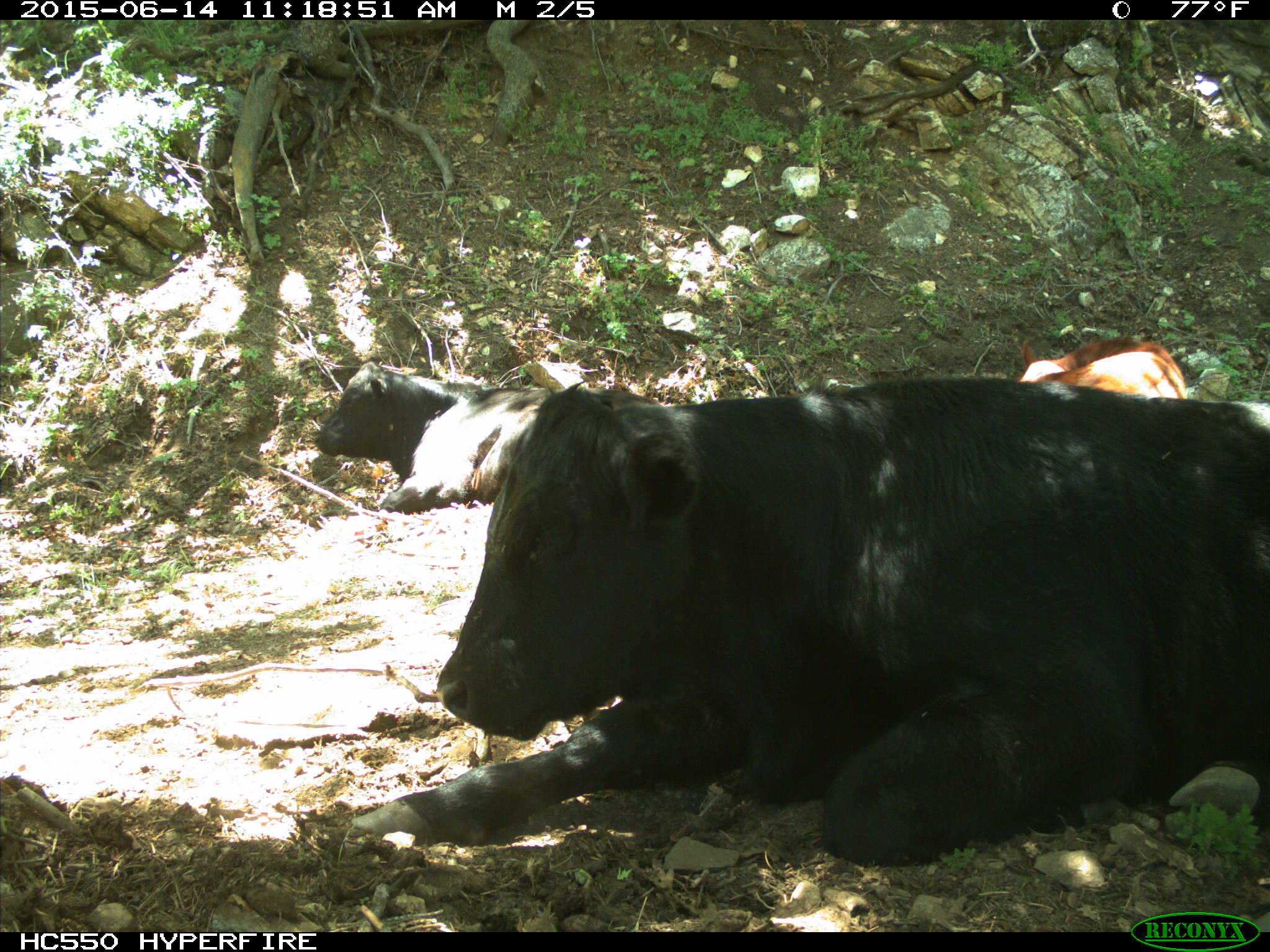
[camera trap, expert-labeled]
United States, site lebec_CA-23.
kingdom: Animalia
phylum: Chordata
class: Mammalia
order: Artiodactyla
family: Bovidae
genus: Bos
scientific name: Bos taurus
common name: domestic cow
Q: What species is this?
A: Bos taurus (domestic cow).